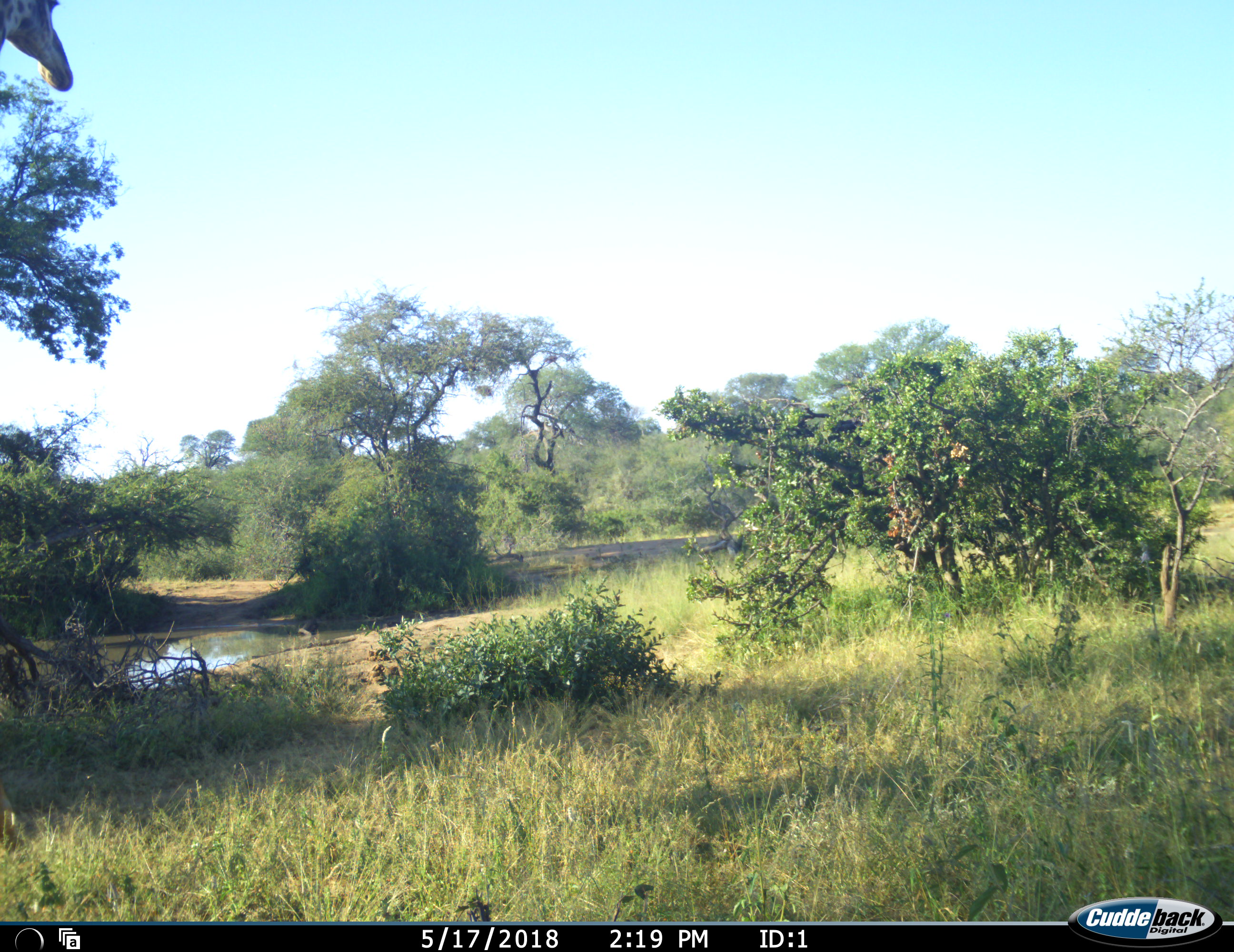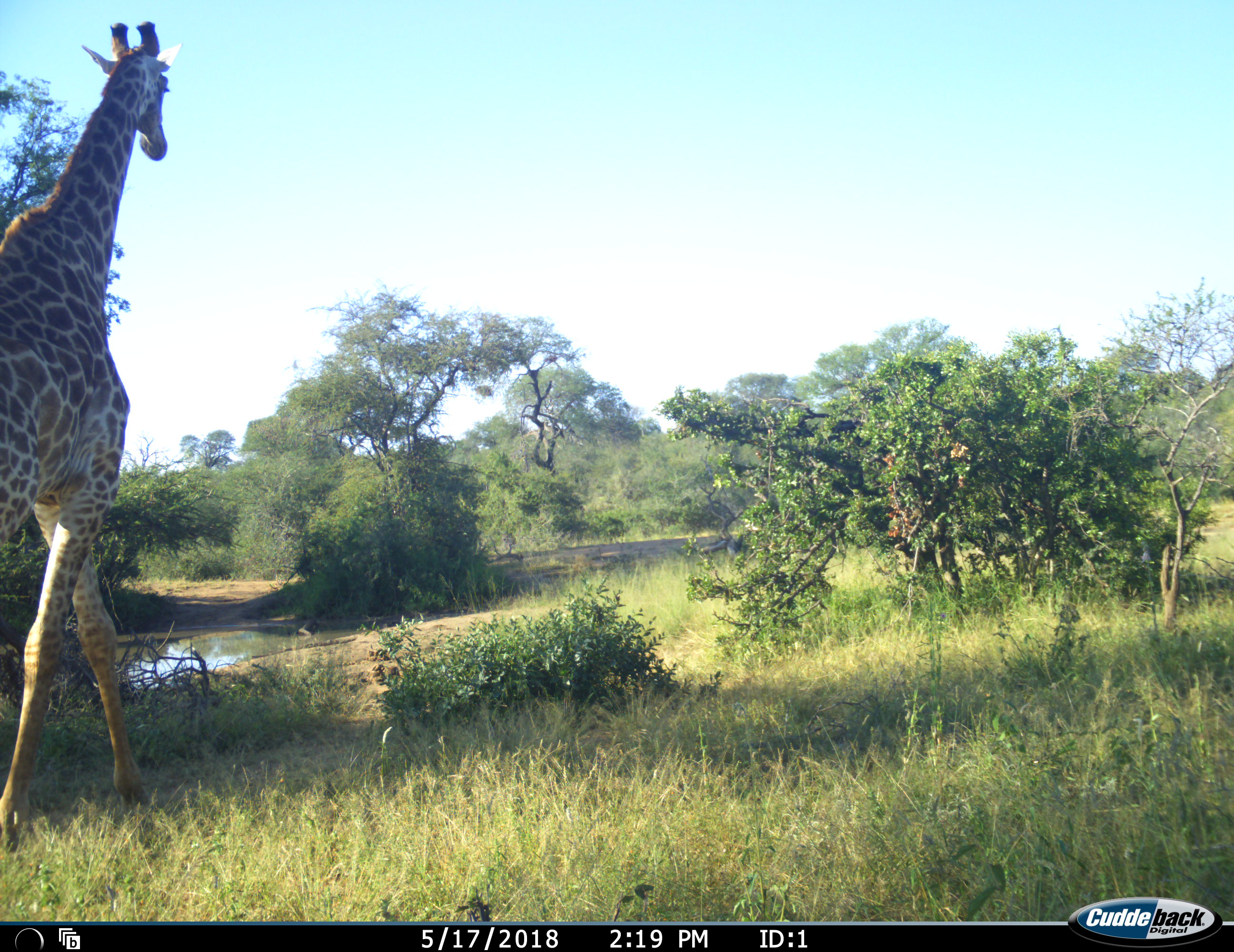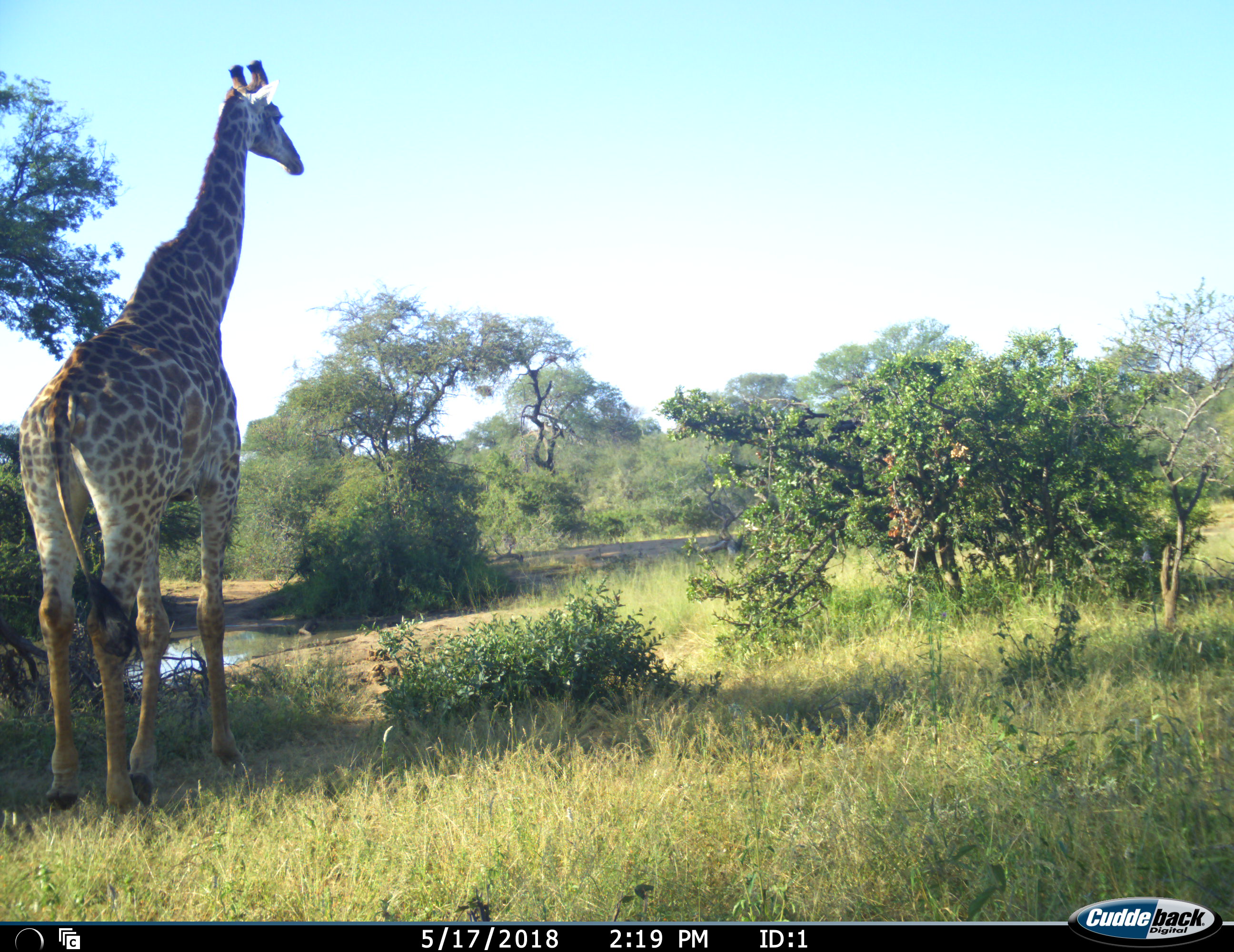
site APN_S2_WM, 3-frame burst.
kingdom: Animalia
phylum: Chordata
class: Mammalia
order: Artiodactyla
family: Giraffidae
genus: Giraffa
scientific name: Giraffa camelopardalis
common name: giraffe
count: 1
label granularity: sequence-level